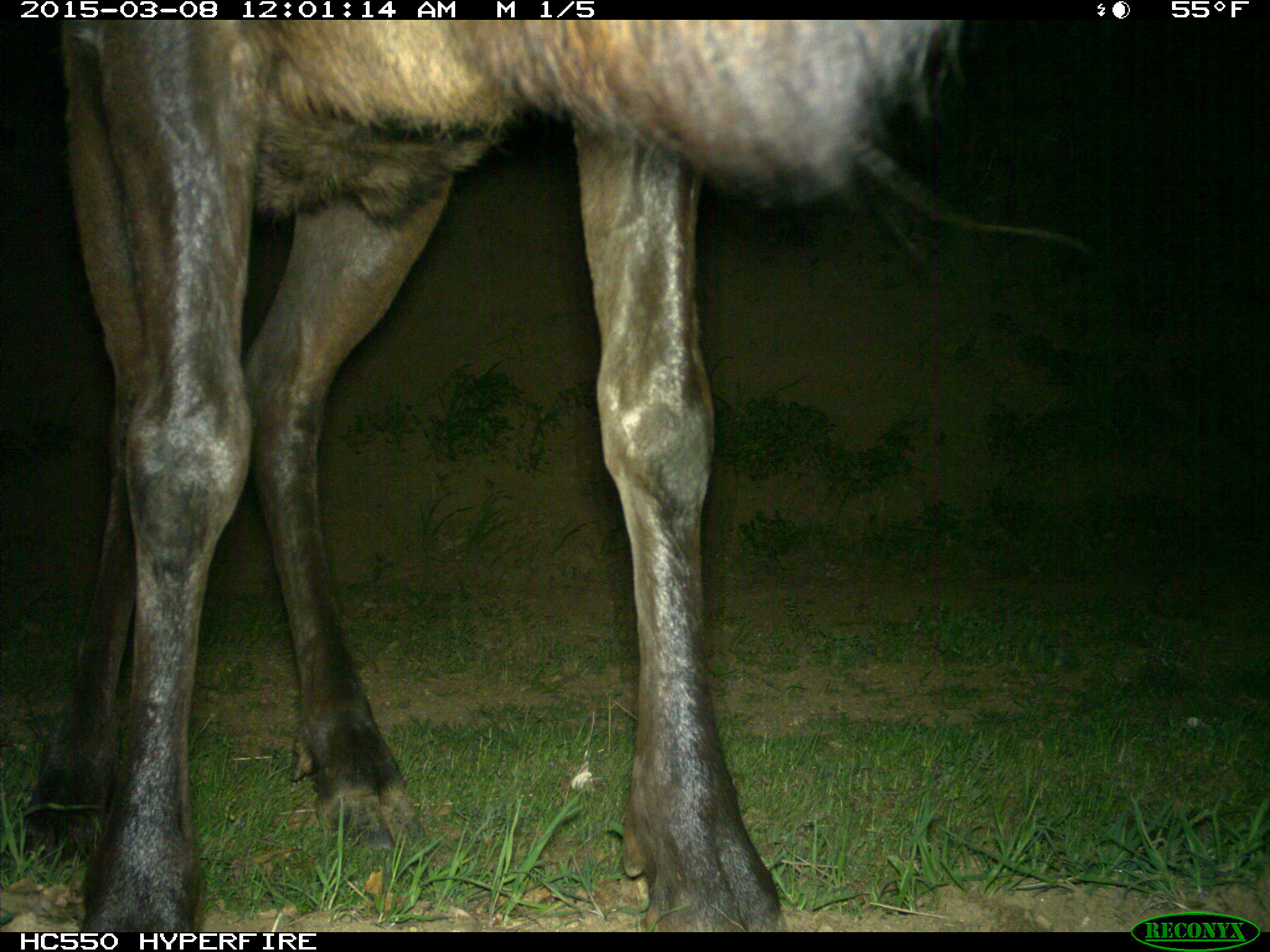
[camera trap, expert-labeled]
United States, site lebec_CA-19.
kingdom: Animalia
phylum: Chordata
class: Mammalia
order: Artiodactyla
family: Cervidae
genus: Cervus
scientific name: Cervus canadensis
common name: elk